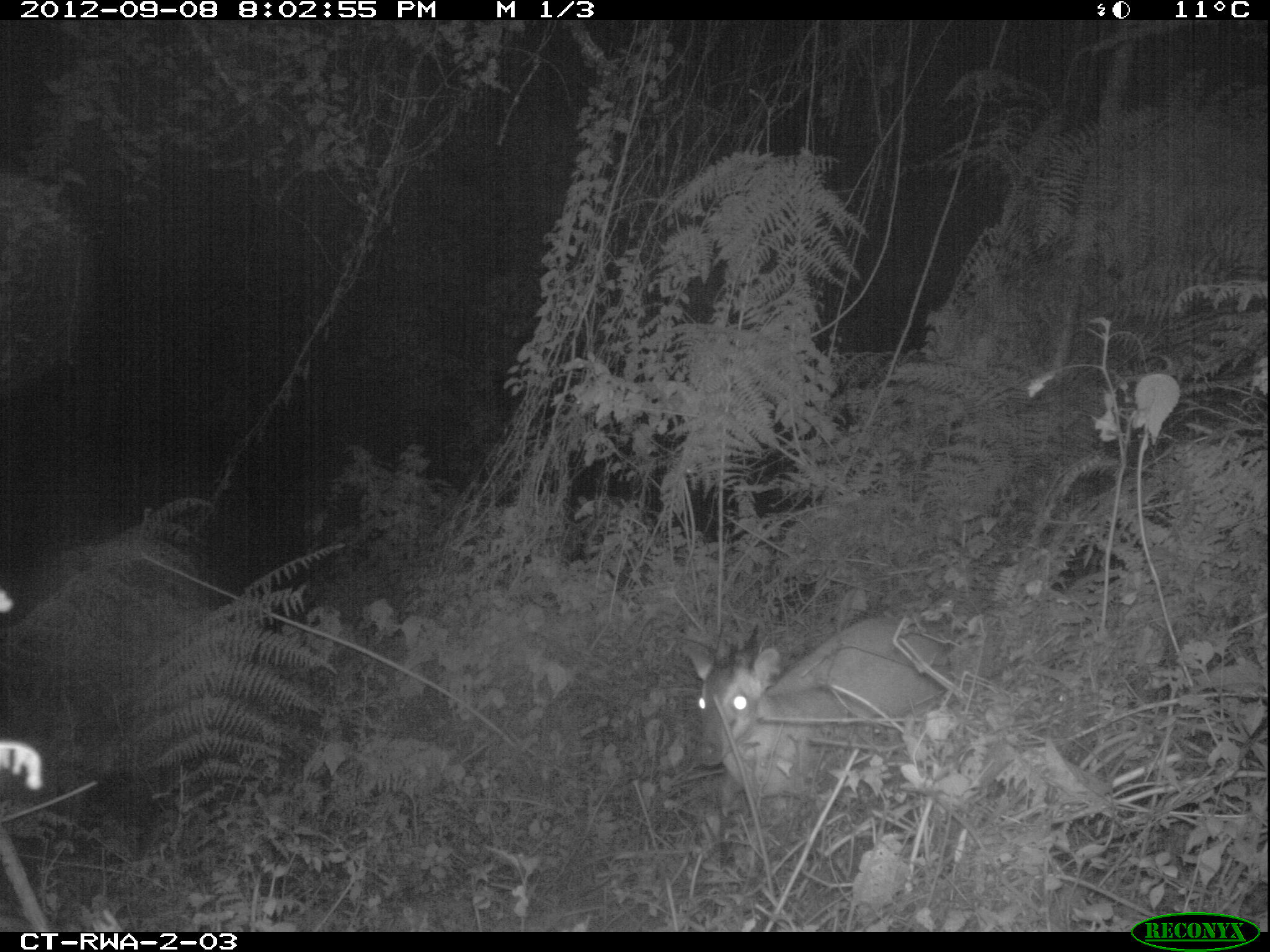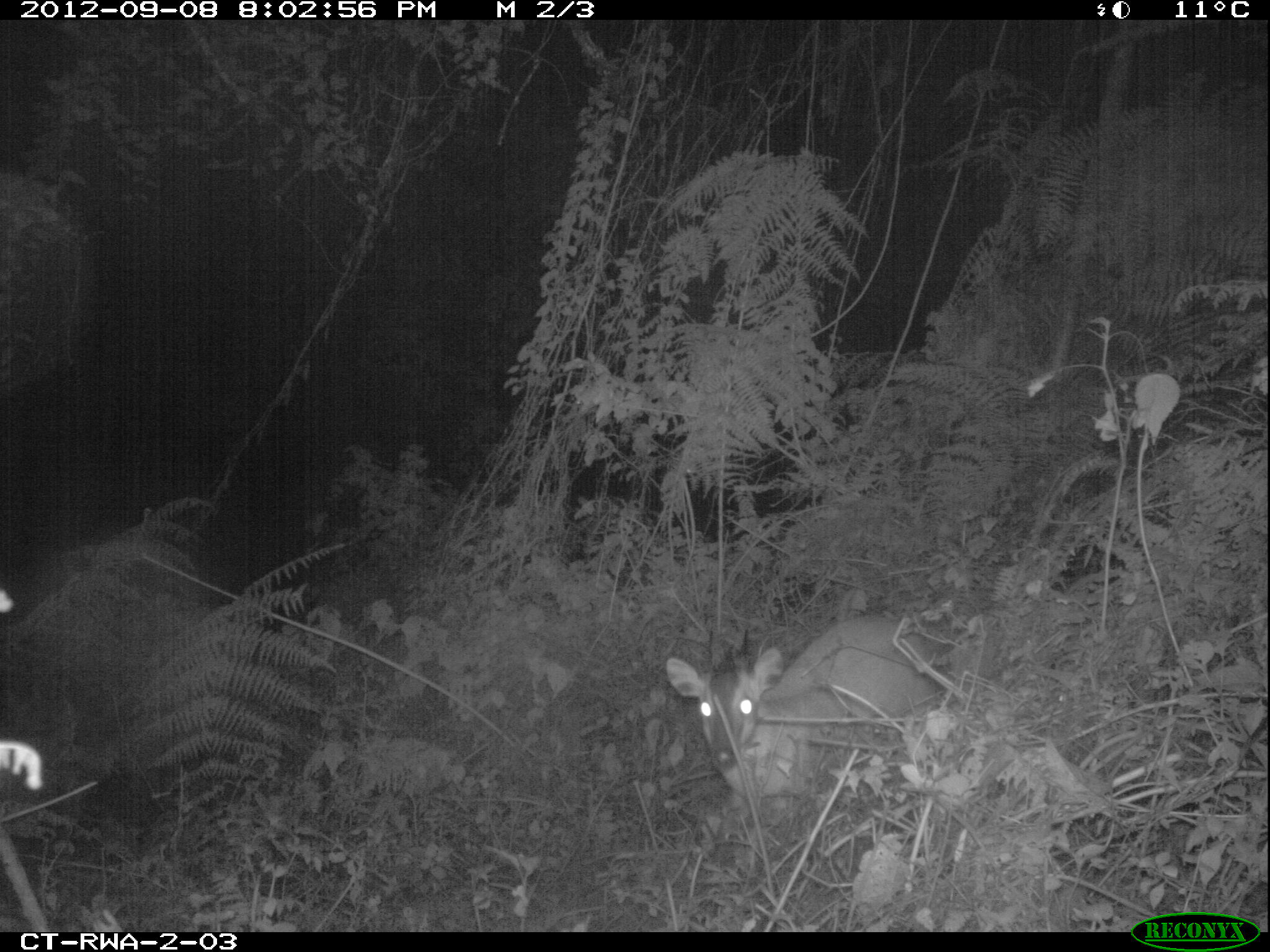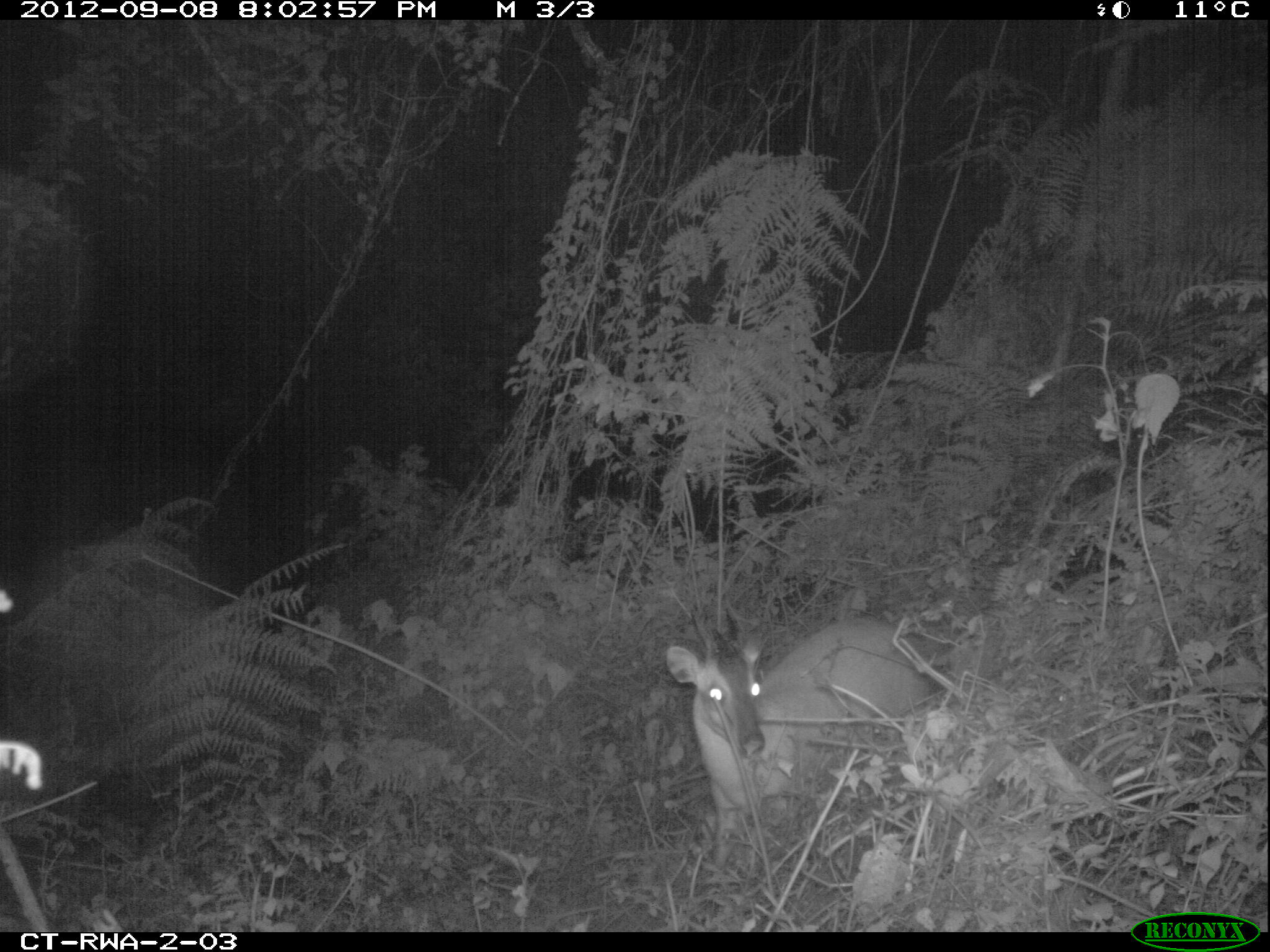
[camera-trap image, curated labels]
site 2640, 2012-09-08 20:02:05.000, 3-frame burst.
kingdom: Animalia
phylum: Chordata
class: Mammalia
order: Artiodactyla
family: Bovidae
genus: Cephalophus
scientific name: Cephalophus nigrifrons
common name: black-fronted duiker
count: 1